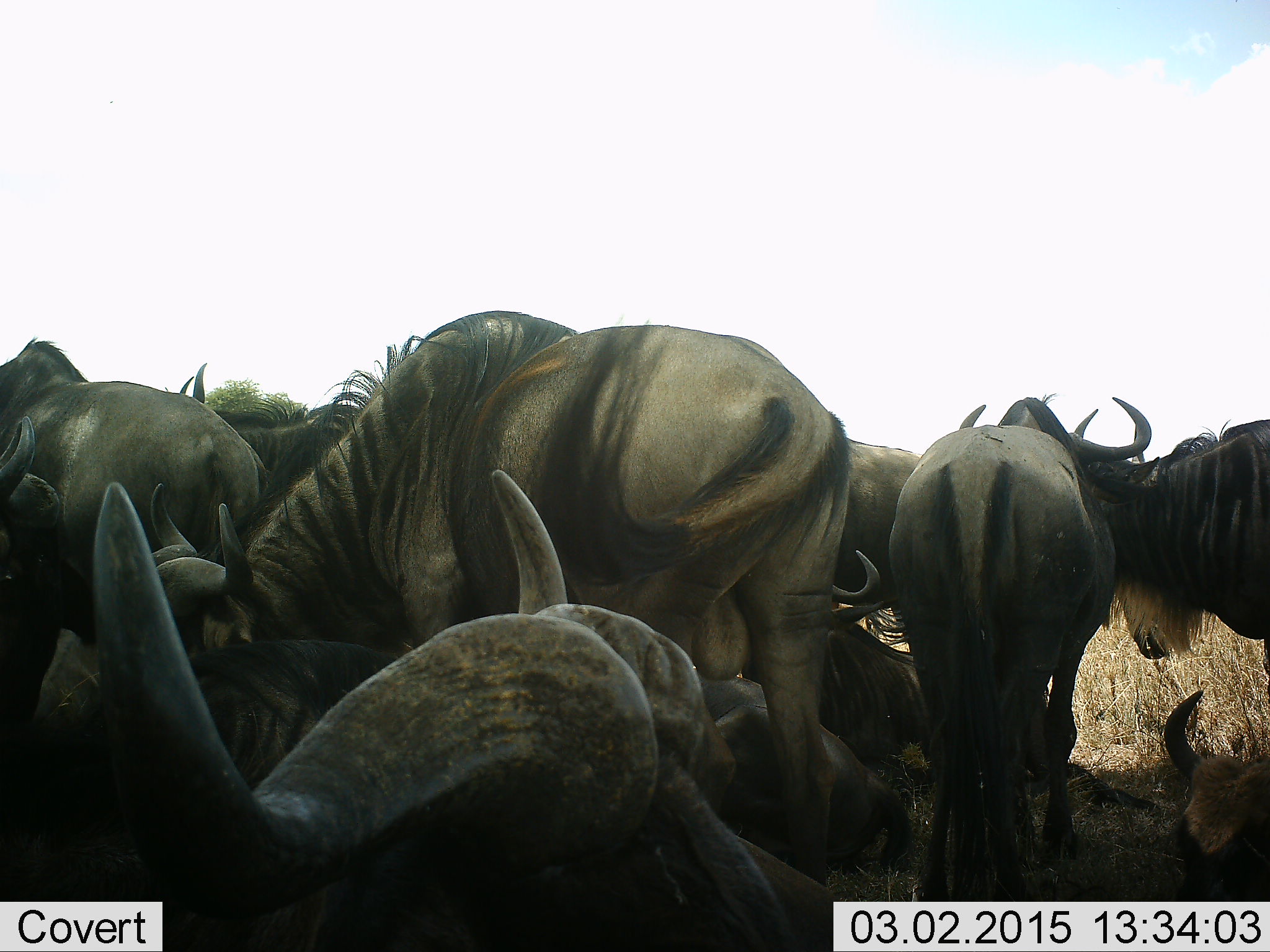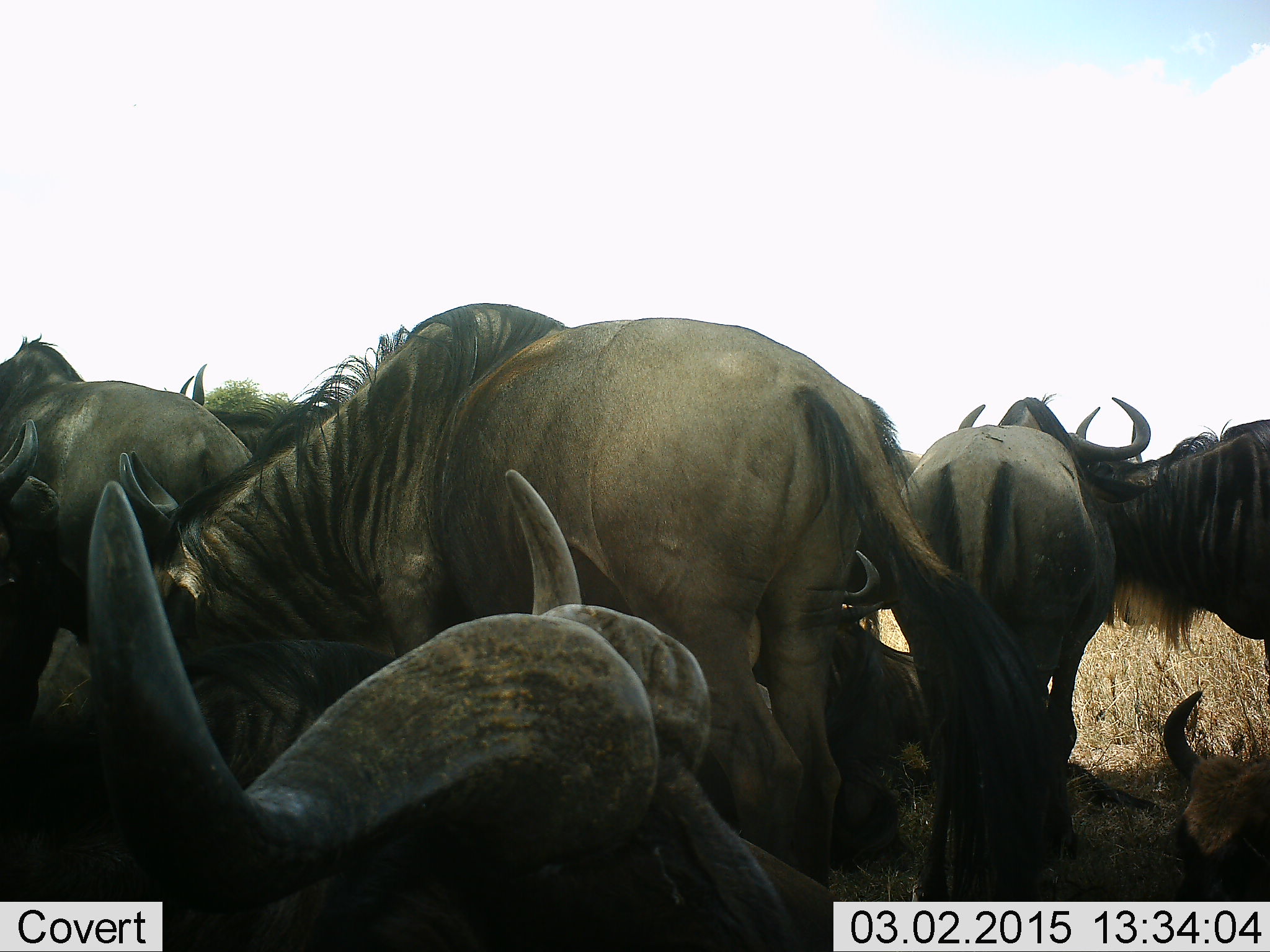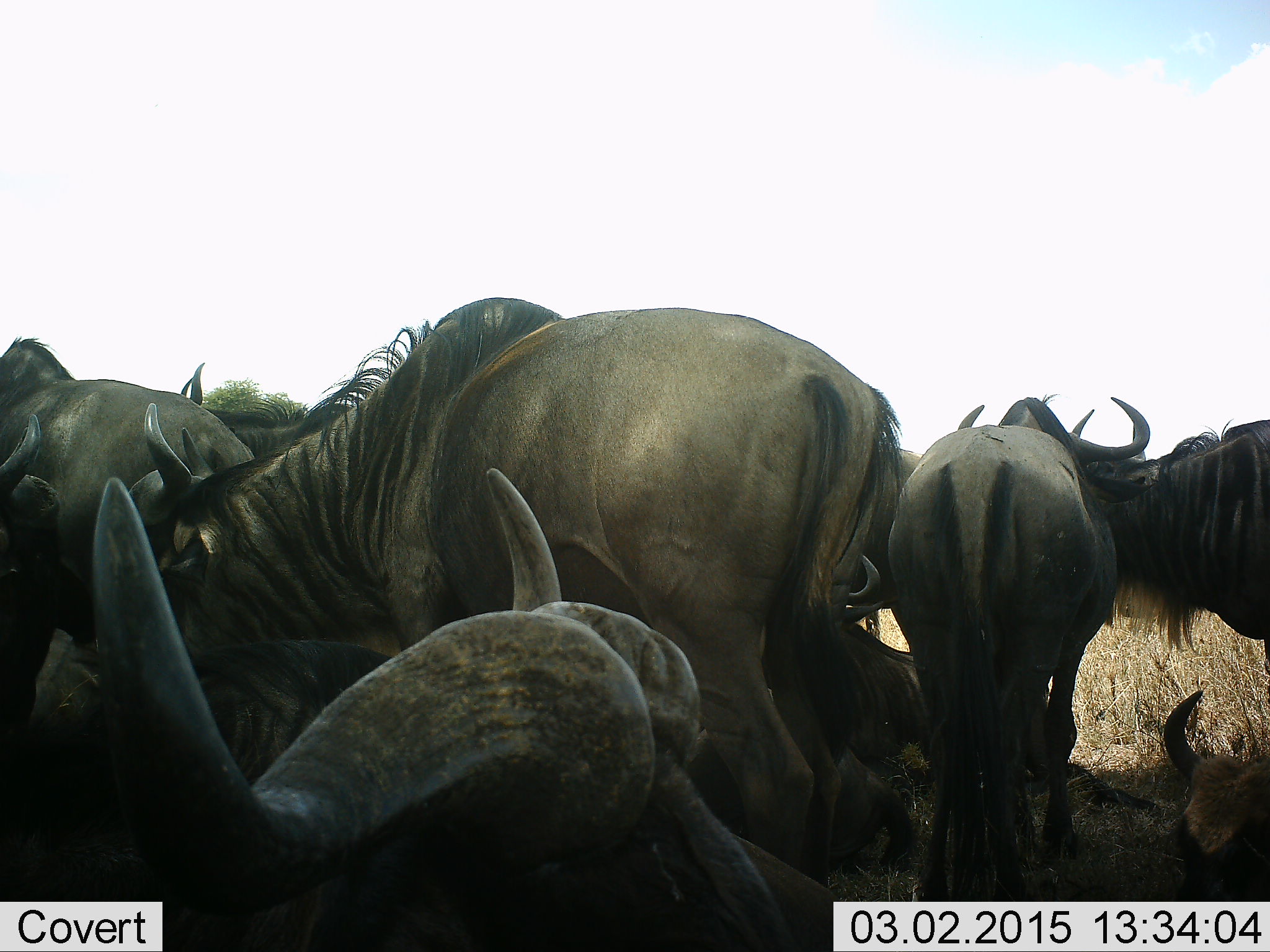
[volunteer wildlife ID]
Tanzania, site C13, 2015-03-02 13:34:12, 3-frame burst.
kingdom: Animalia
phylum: Chordata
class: Mammalia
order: Artiodactyla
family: Bovidae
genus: Connochaetes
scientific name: Connochaetes taurinus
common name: blue wildebeest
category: wildebeest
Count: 9.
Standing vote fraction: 100%.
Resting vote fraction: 70%.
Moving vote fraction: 10%.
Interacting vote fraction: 10%.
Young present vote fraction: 10%.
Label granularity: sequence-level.